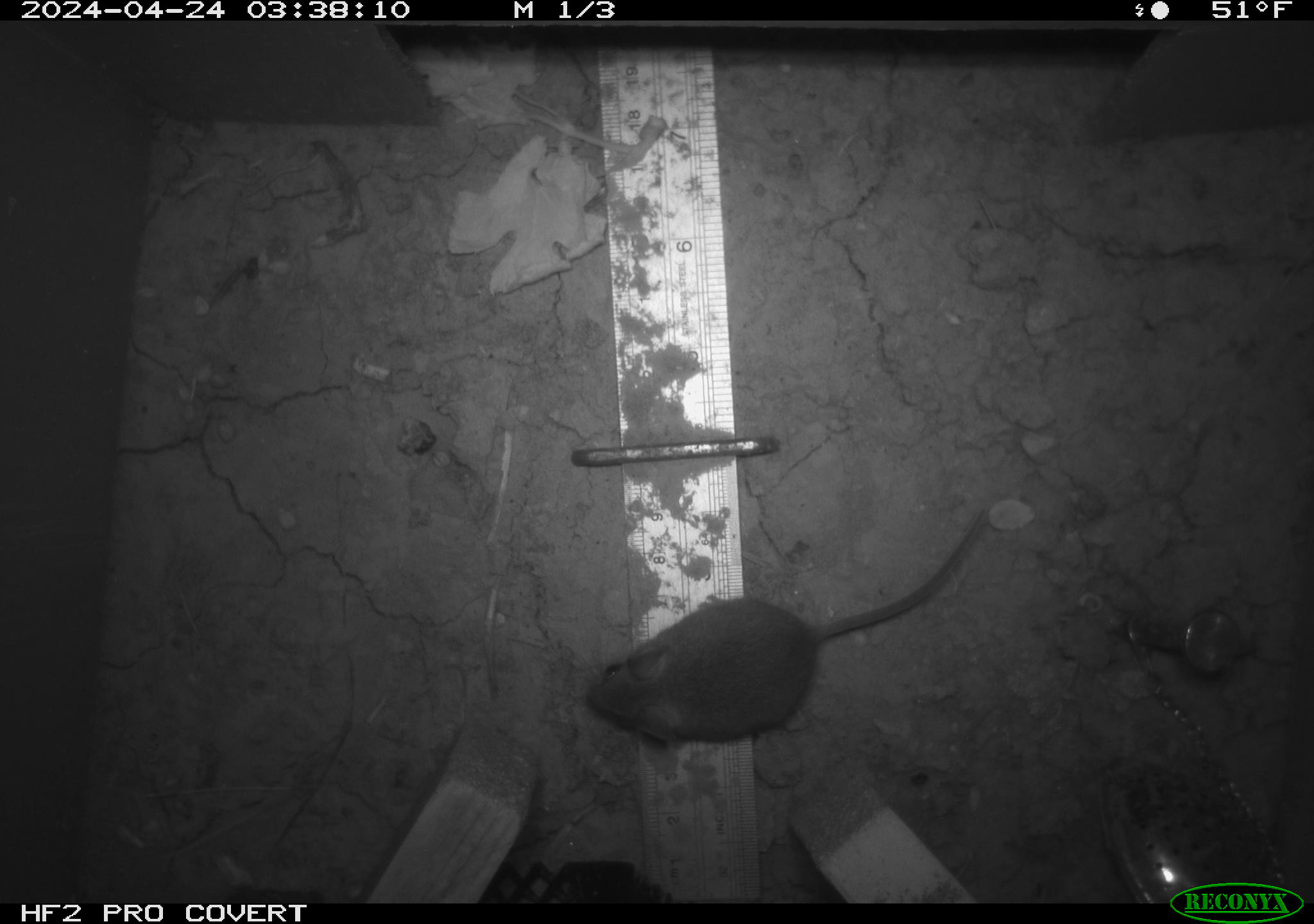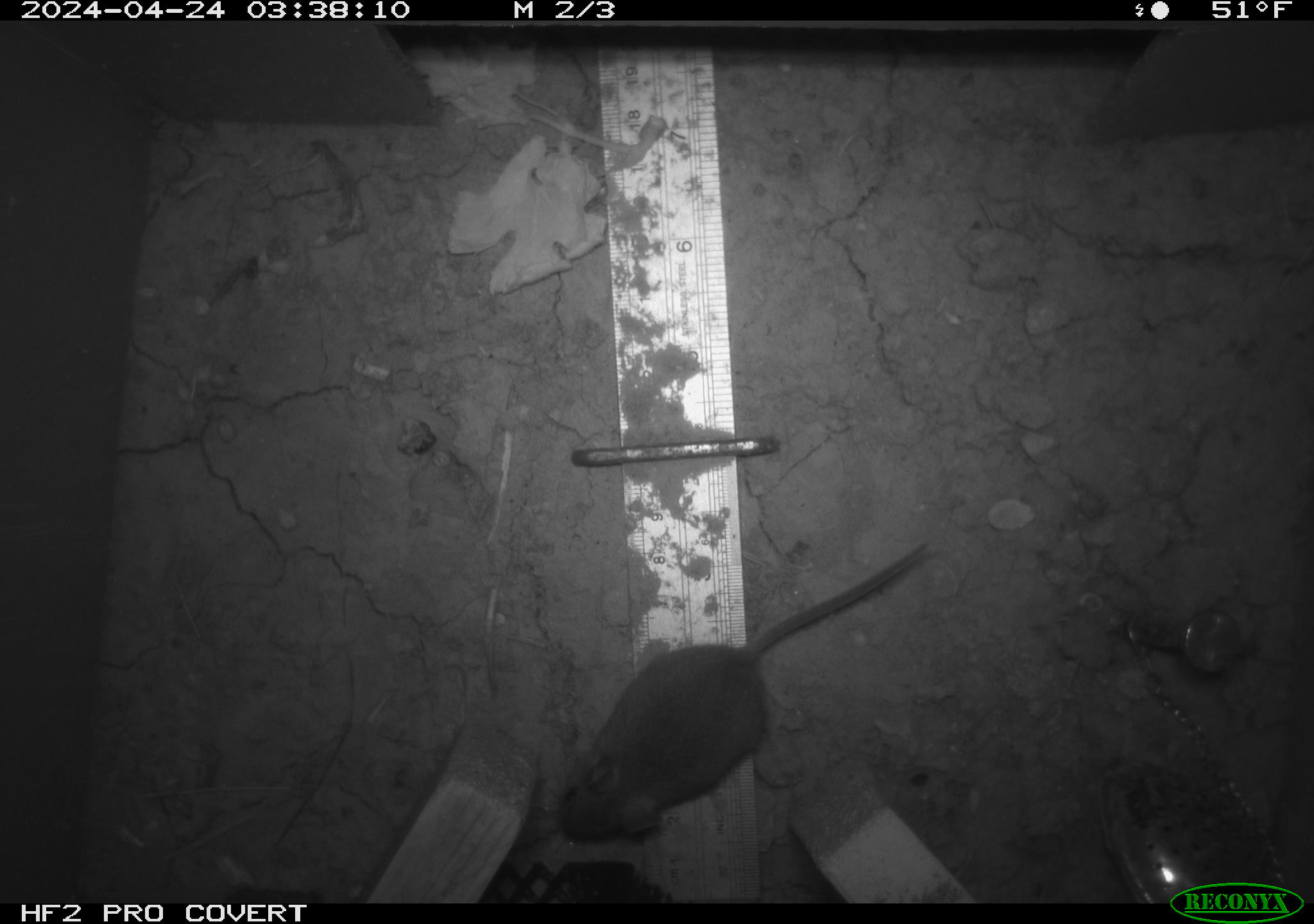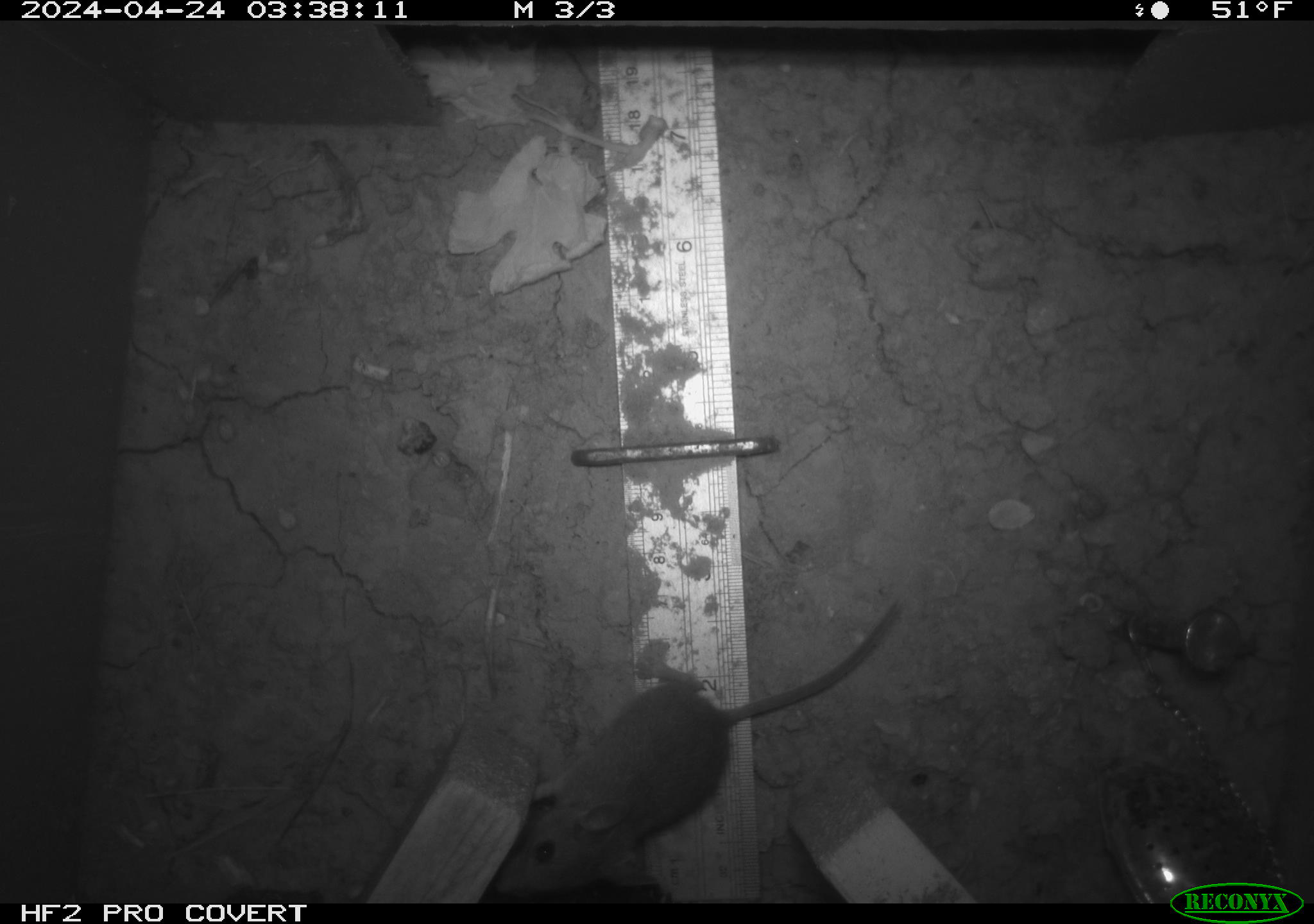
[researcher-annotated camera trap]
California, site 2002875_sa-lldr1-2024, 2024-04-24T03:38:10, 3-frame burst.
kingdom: Animalia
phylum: Chordata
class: Mammalia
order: Rodentia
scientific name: Rodentia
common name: mouse species